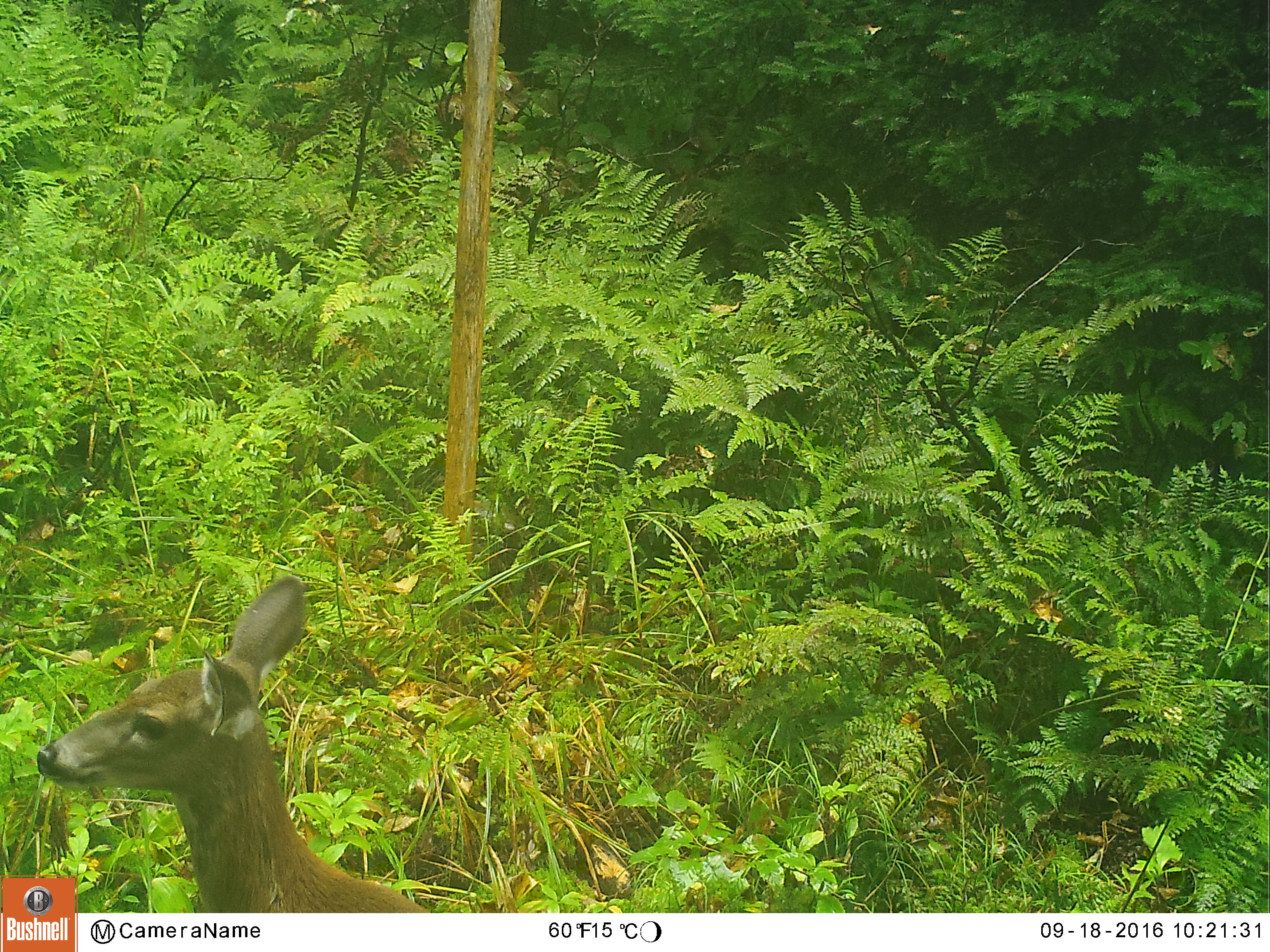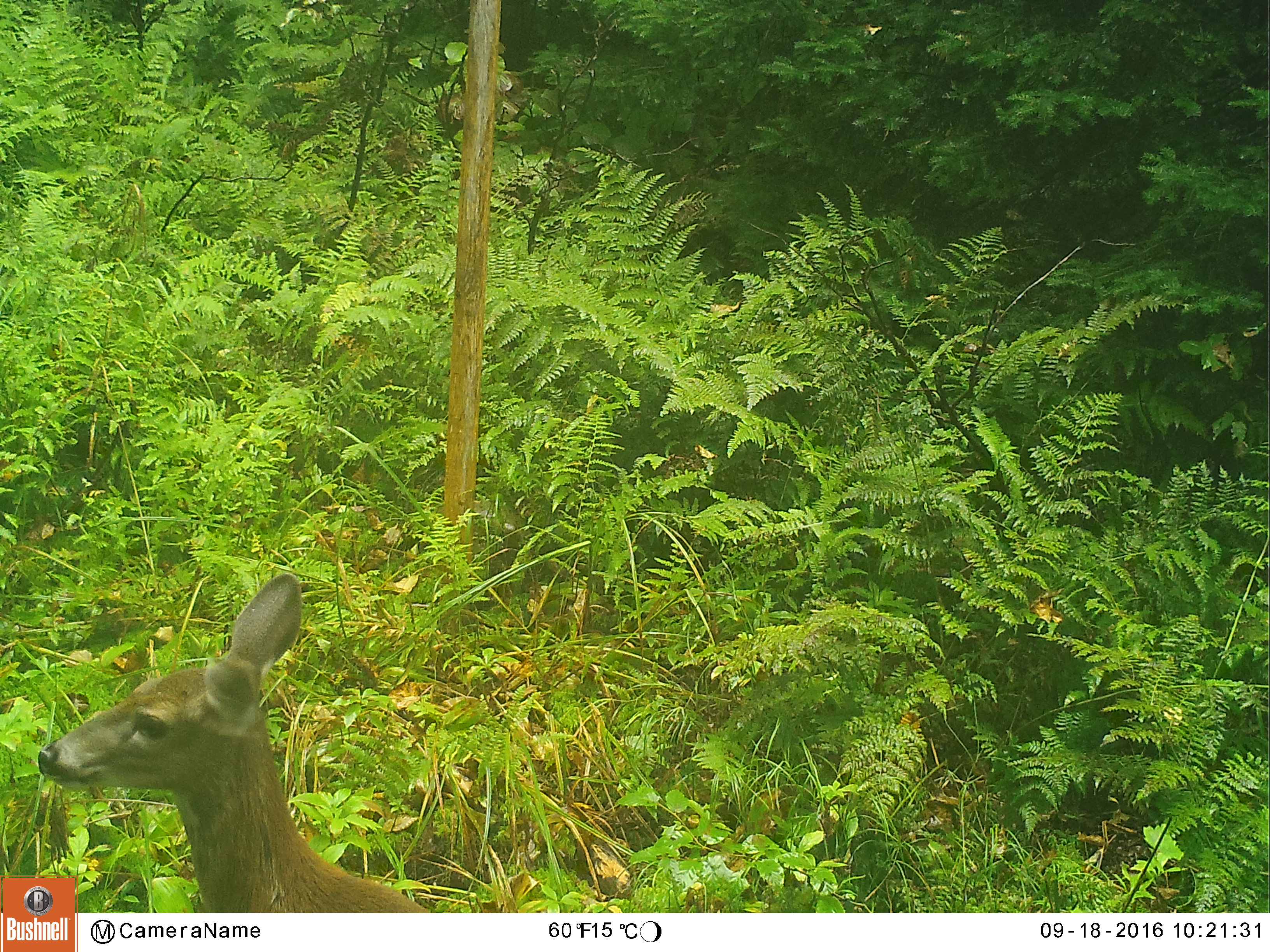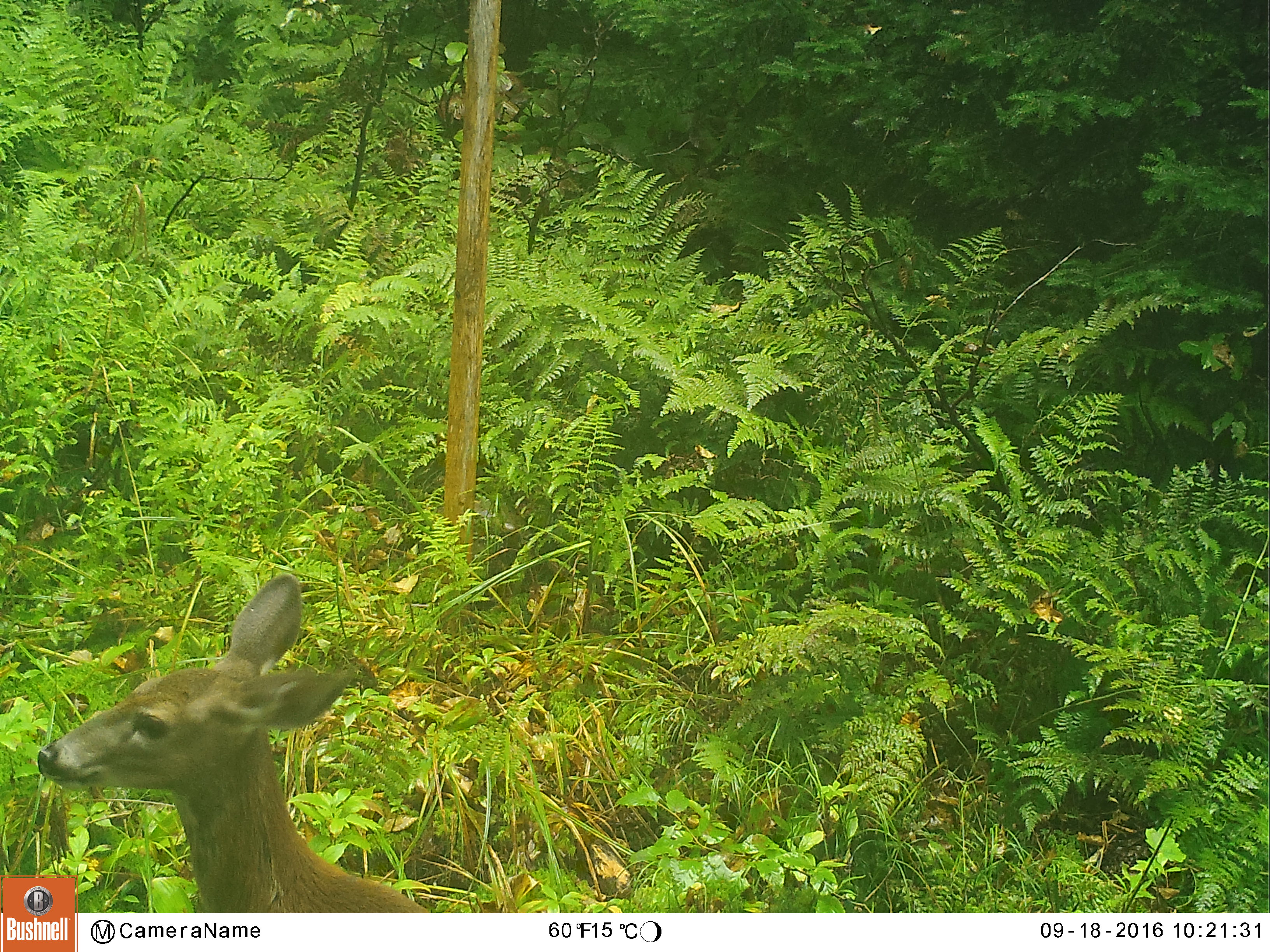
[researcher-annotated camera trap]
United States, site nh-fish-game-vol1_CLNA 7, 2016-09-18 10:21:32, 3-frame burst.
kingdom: Animalia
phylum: Chordata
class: Mammalia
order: Artiodactyla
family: Cervidae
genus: Odocoileus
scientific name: Odocoileus virginianus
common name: white-tailed deer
White-tailed deer (Odocoileus virginianus).